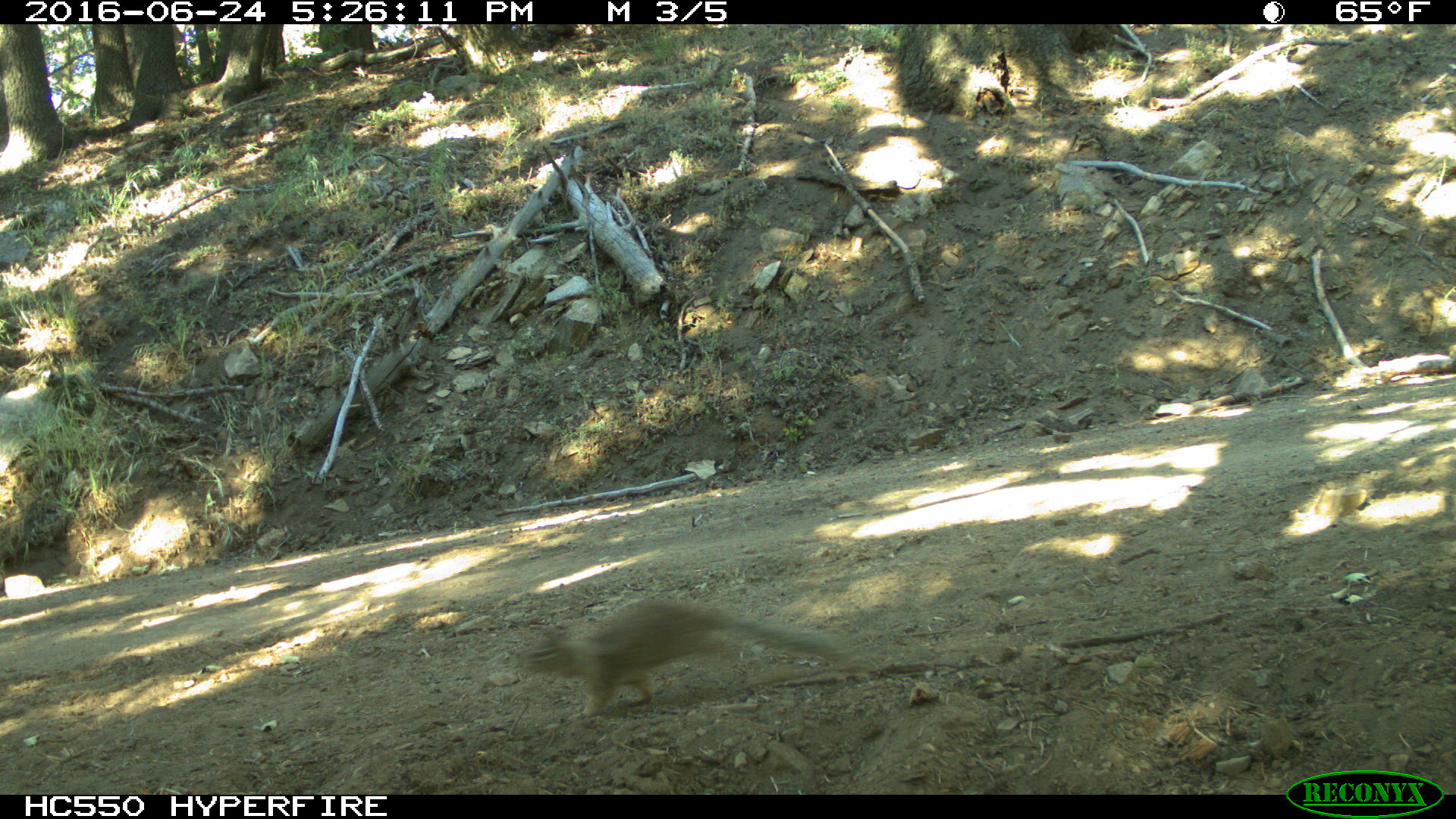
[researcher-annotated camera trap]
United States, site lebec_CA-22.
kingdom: Animalia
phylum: Chordata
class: Mammalia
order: Rodentia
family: Sciuridae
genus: Otospermophilus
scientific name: Otospermophilus beecheyi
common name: california ground squirrel